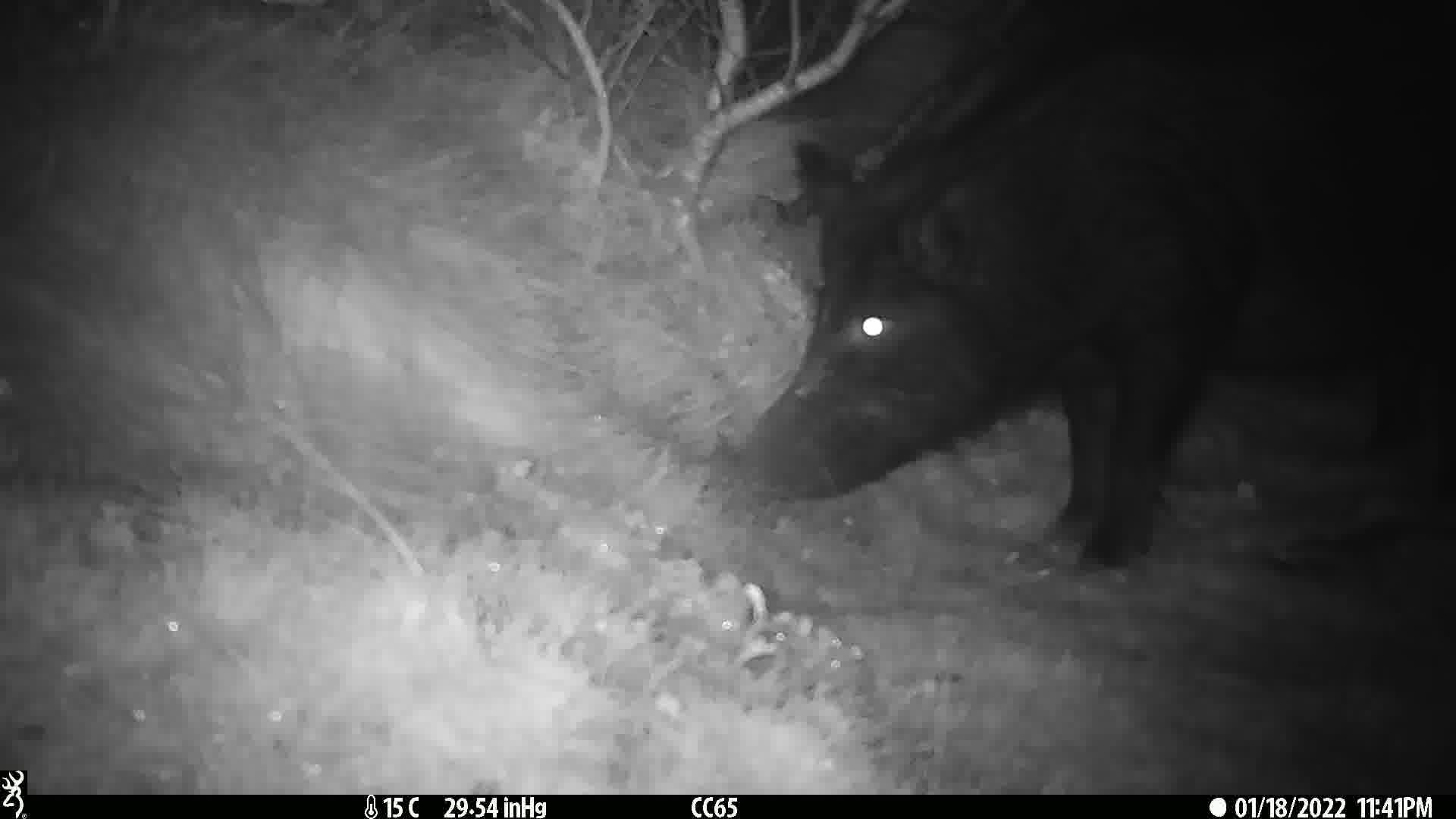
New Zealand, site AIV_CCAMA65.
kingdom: Animalia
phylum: Chordata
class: Mammalia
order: Artiodactyla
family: Suidae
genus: Sus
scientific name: Sus scrofa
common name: pig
Pig (Sus scrofa).